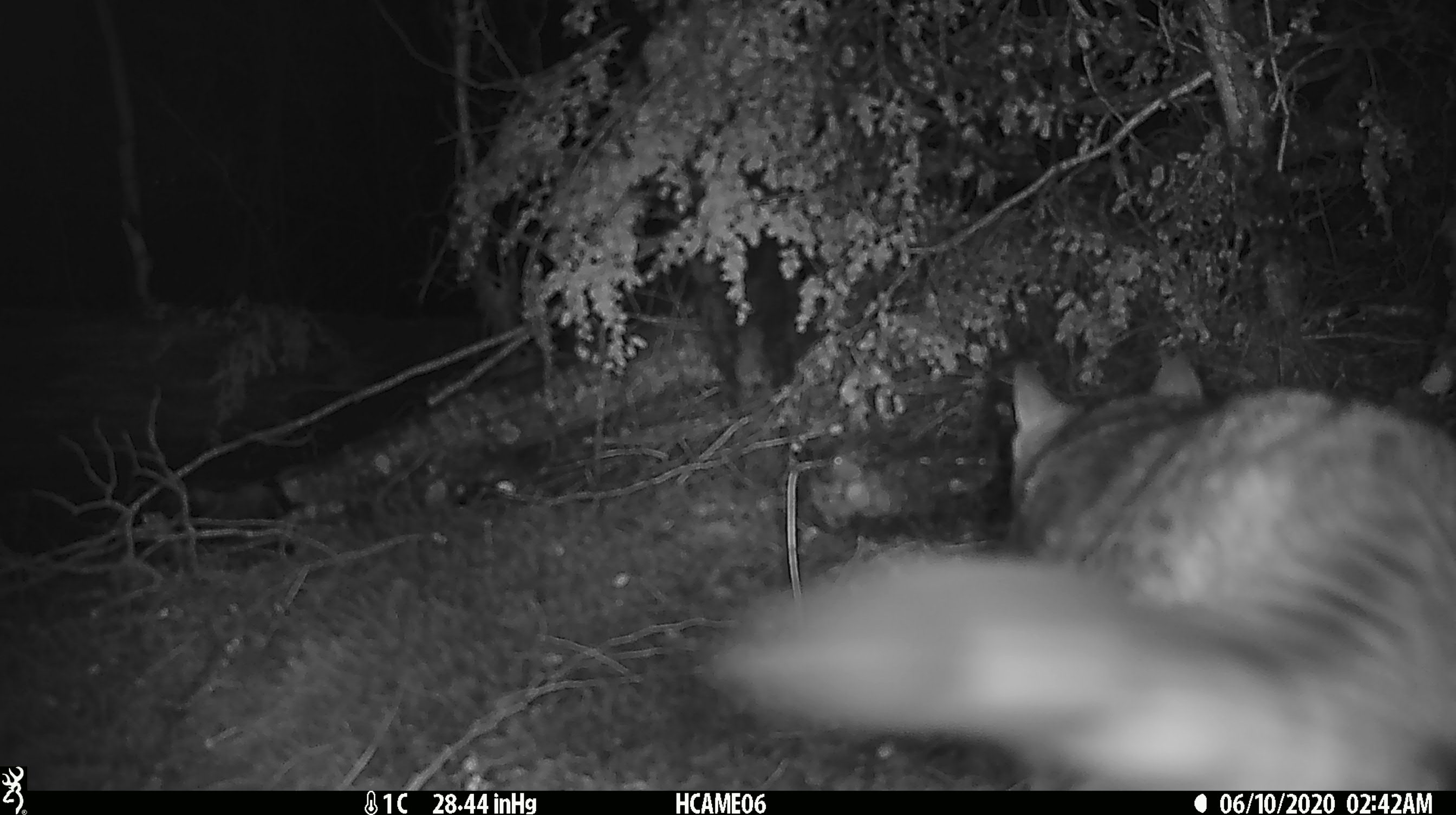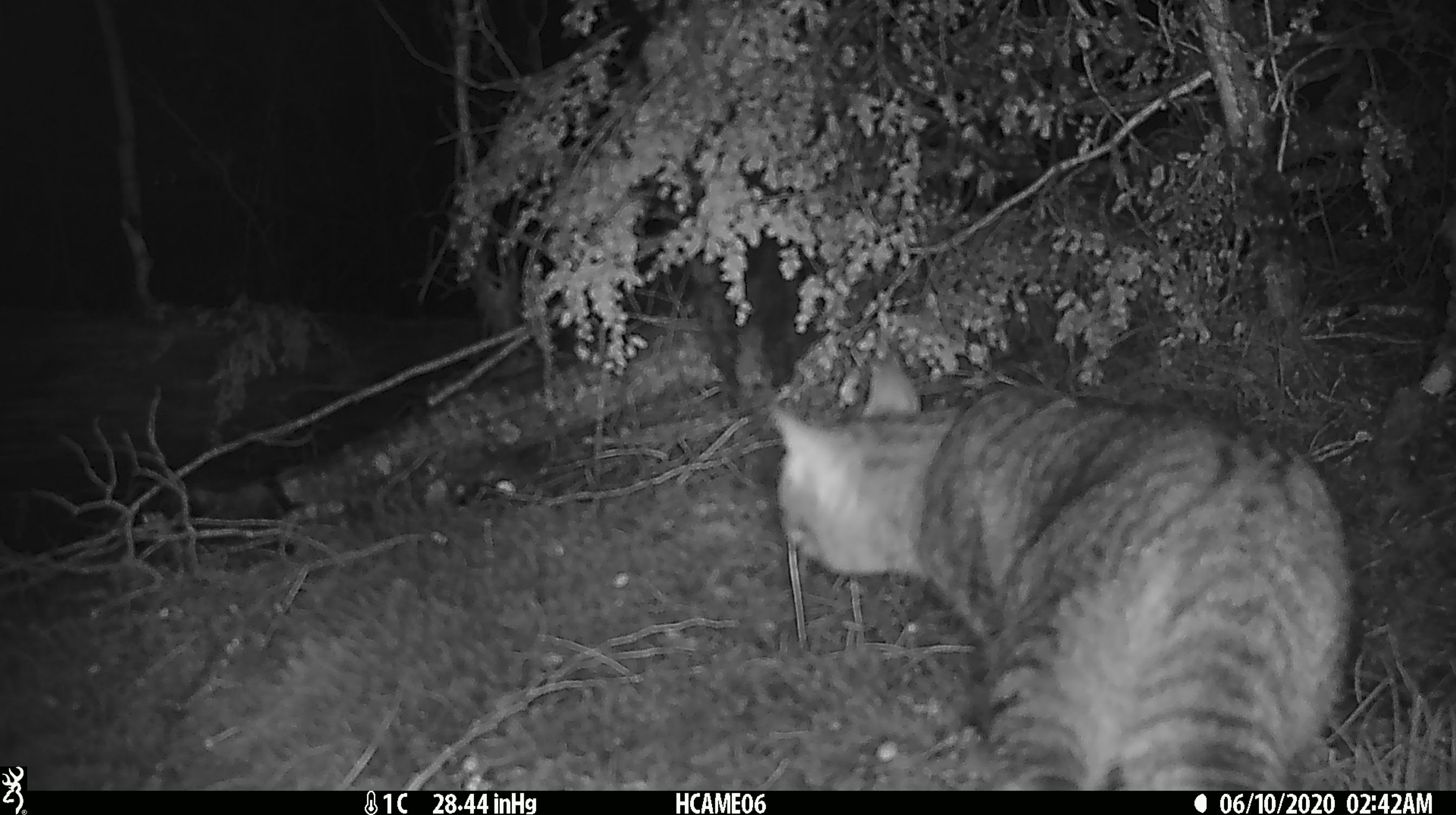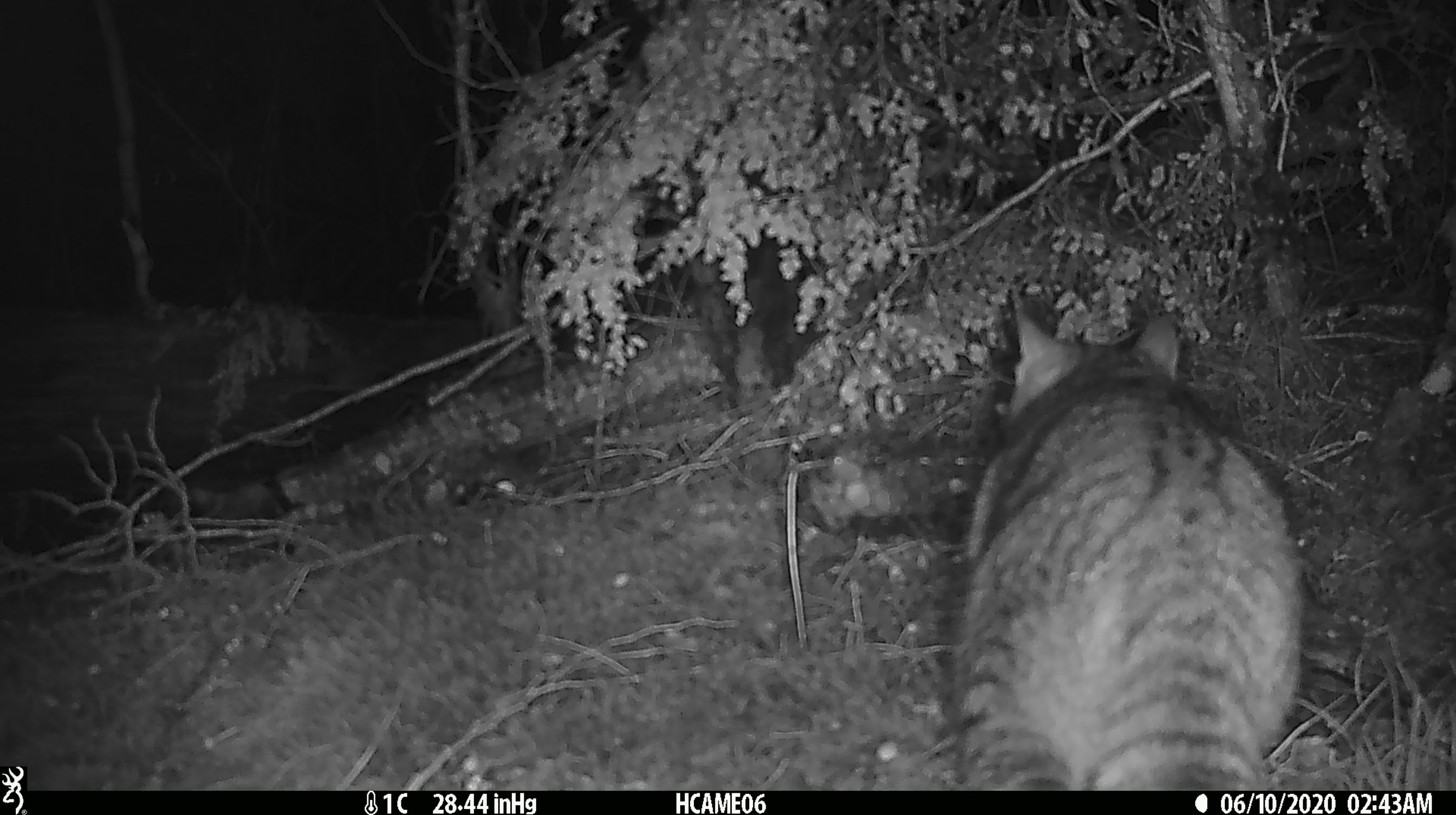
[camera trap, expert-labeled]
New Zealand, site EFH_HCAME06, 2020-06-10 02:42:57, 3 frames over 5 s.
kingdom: Animalia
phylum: Chordata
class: Mammalia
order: Carnivora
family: Felidae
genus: Felis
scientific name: Felis catus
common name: domestic cat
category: cat